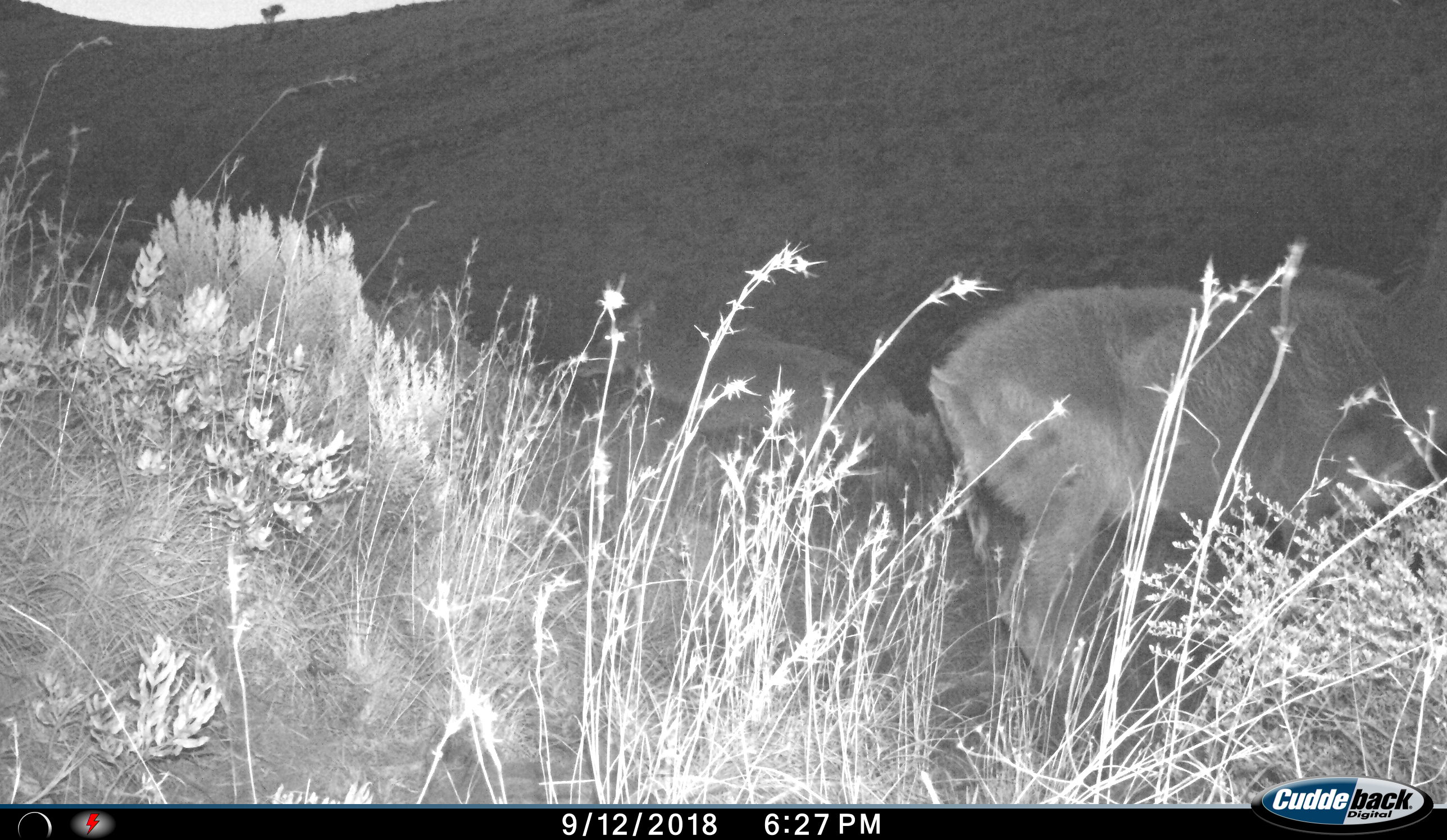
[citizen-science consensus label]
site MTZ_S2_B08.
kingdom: Animalia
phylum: Chordata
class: Mammalia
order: Artiodactyla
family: Bovidae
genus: Tragelaphus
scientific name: Tragelaphus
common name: kudu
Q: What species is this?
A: Kudu (Tragelaphus).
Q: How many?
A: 2.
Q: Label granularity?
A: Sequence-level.